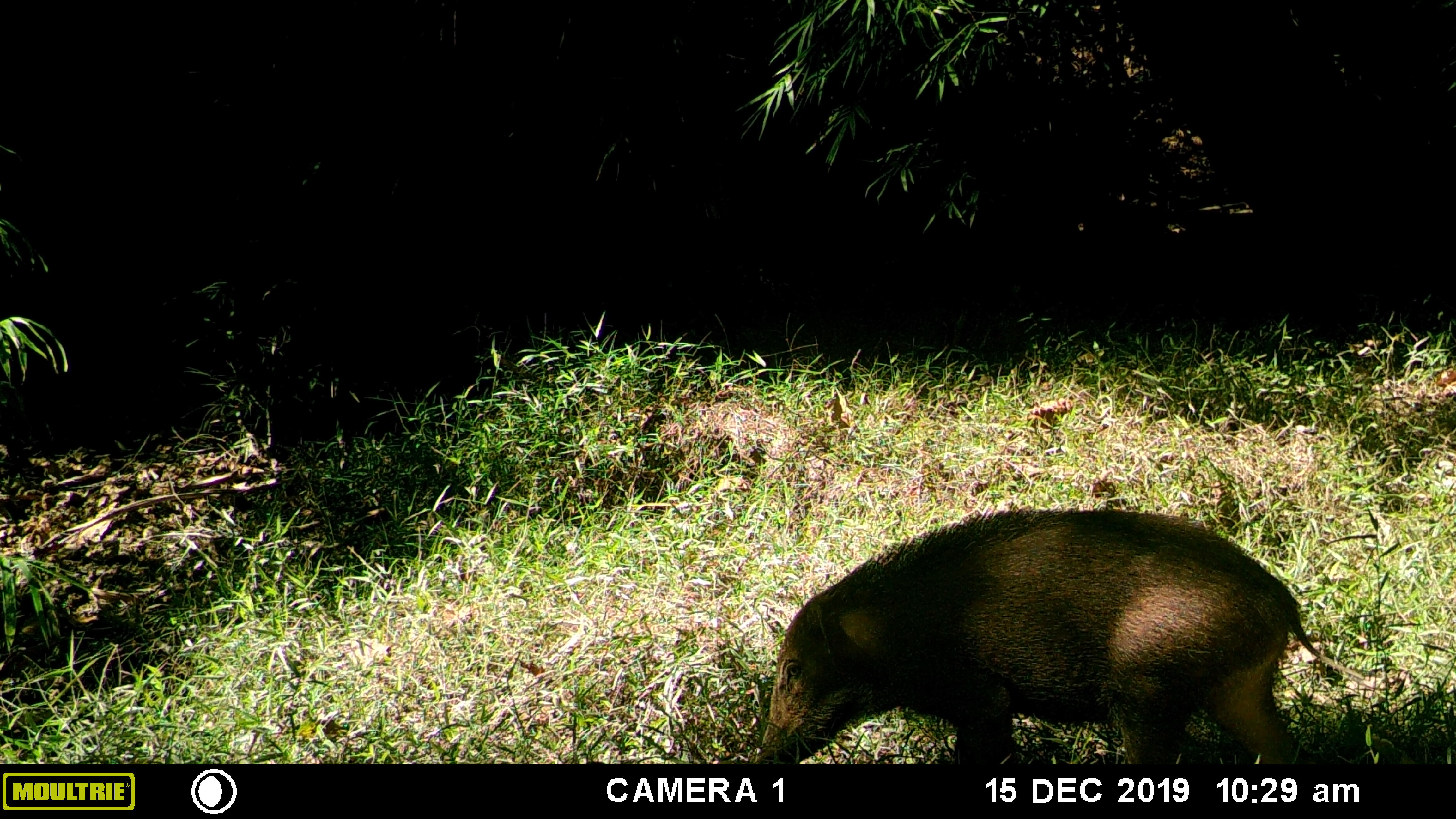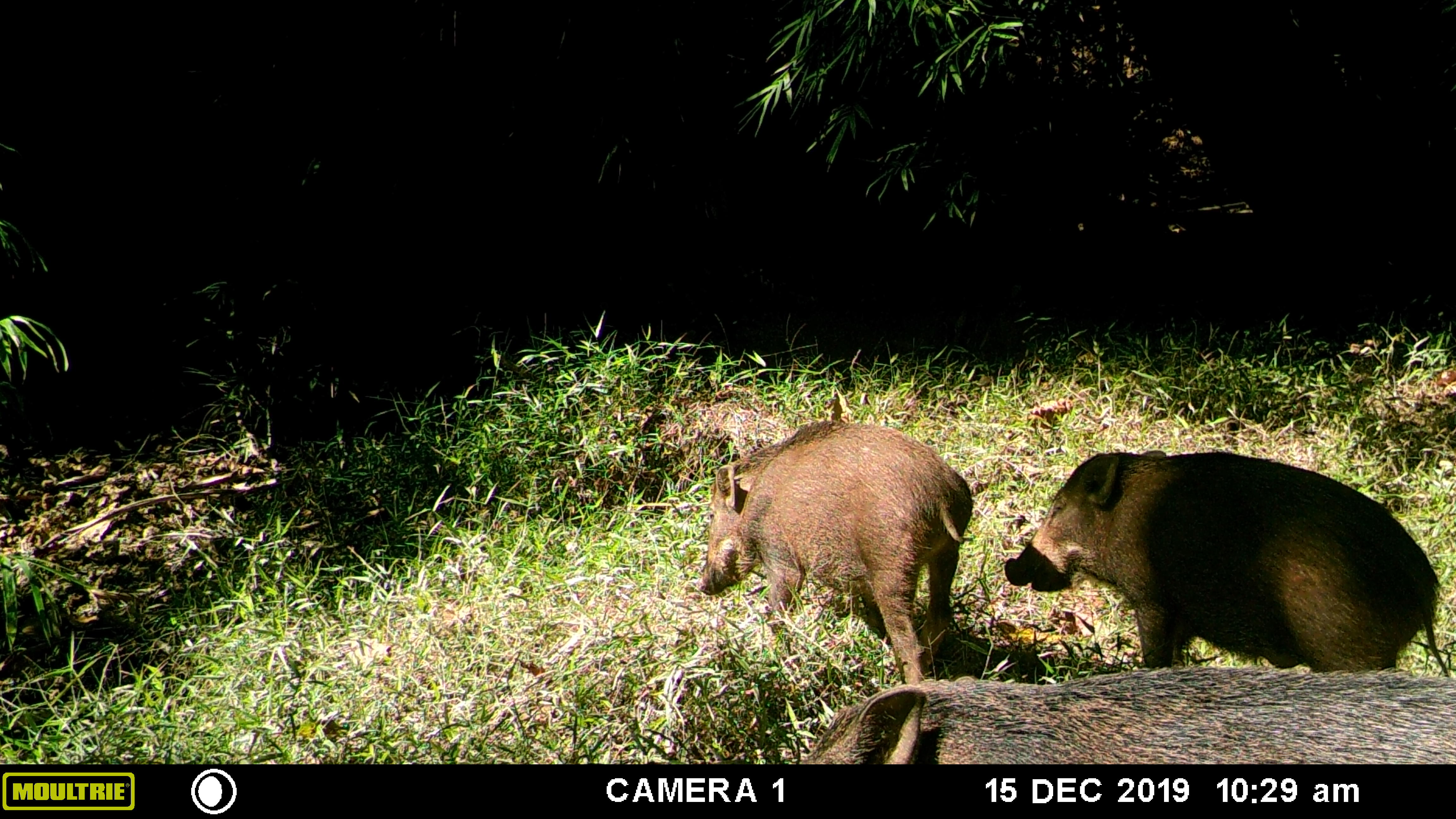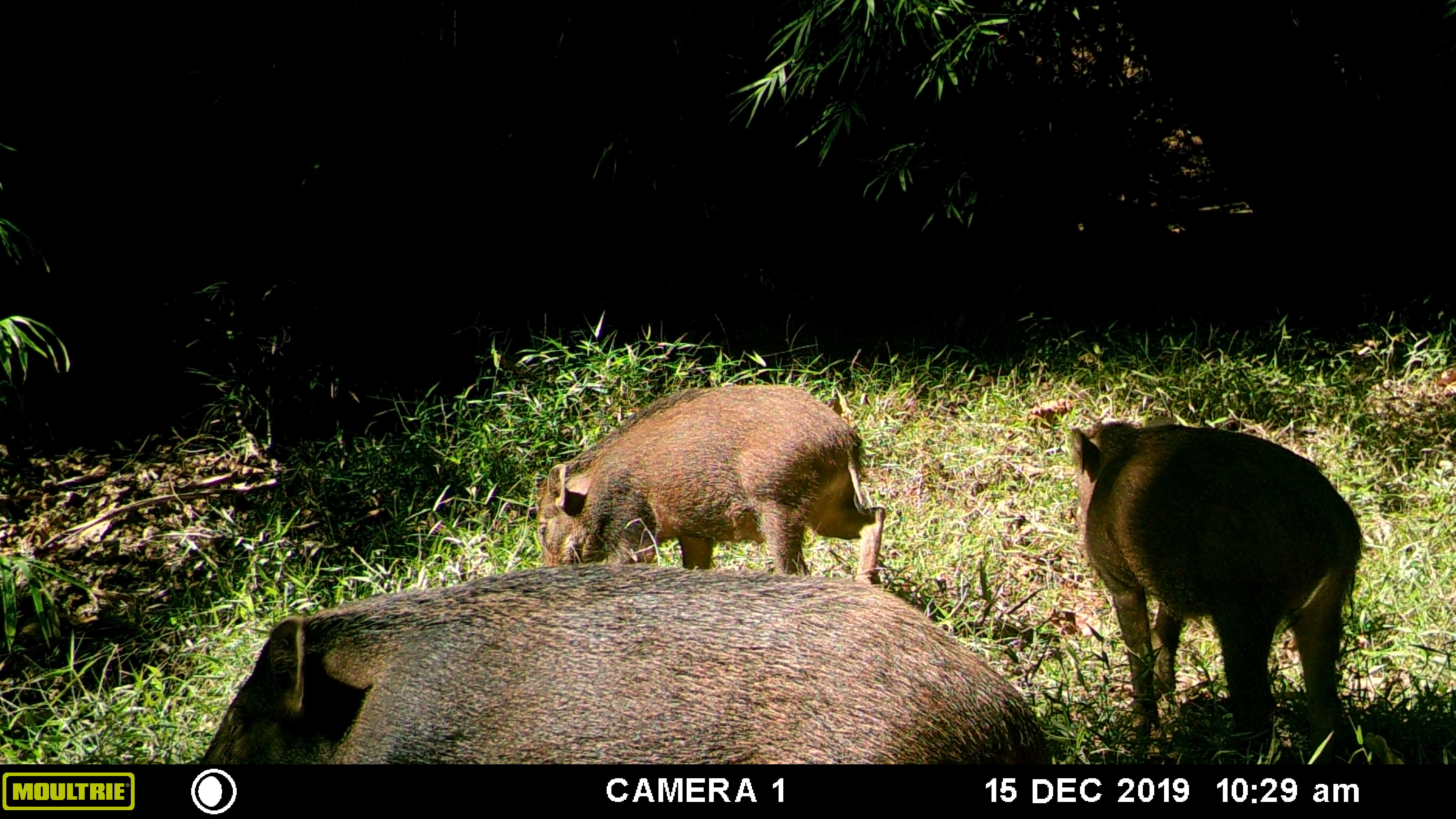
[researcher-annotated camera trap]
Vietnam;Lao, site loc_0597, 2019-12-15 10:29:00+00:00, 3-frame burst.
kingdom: Animalia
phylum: Chordata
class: Mammalia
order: Artiodactyla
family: Suidae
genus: Sus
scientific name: Sus scrofa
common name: eurasian wild pig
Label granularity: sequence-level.